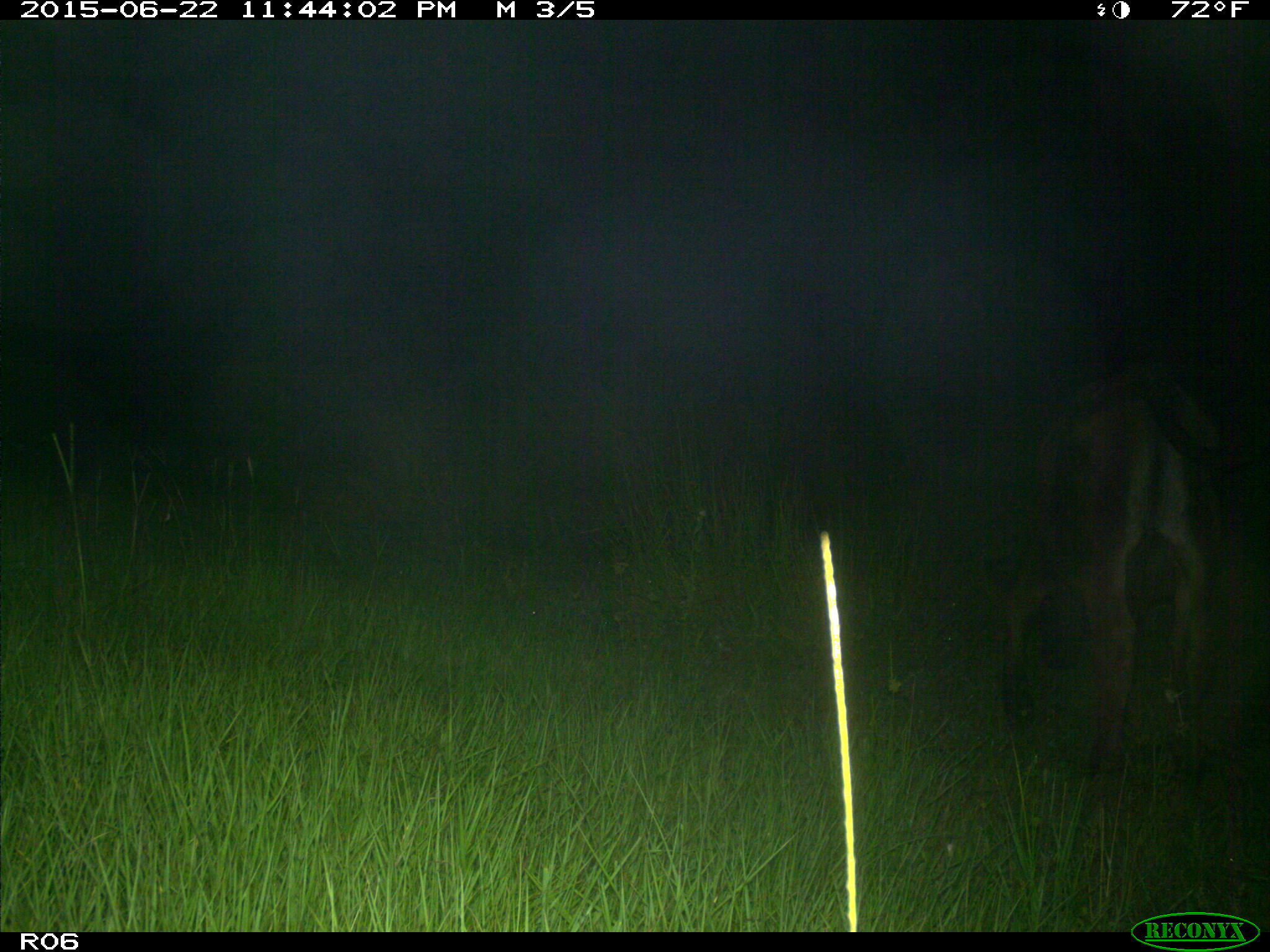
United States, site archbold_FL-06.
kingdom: Animalia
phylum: Chordata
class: Mammalia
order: Artiodactyla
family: Bovidae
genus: Bos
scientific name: Bos taurus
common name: domestic cow